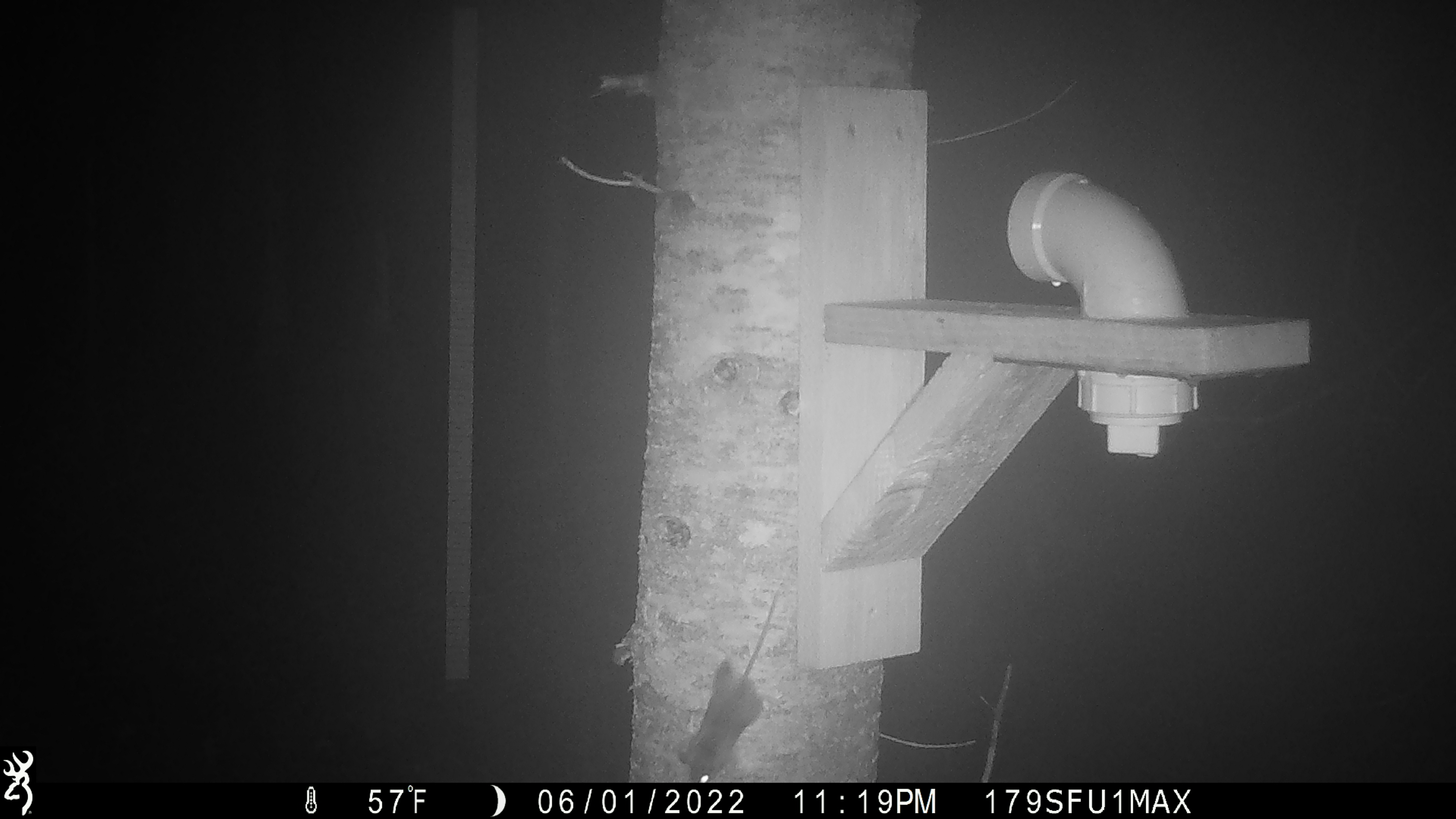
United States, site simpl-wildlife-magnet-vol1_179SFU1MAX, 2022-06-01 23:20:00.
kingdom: Animalia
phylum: Chordata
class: Mammalia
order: Rodentia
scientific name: Rodentia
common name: mouse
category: mouse sp.